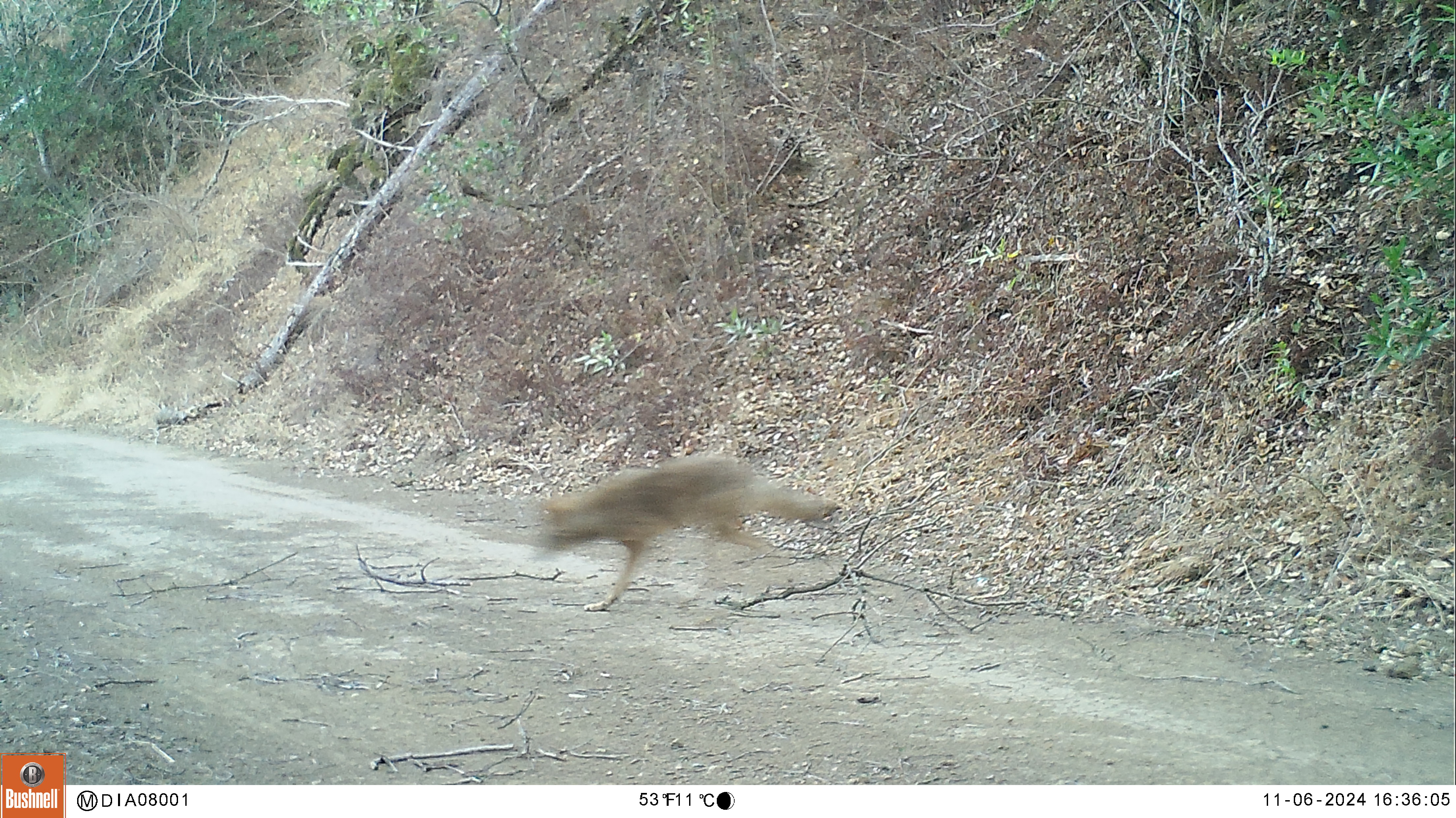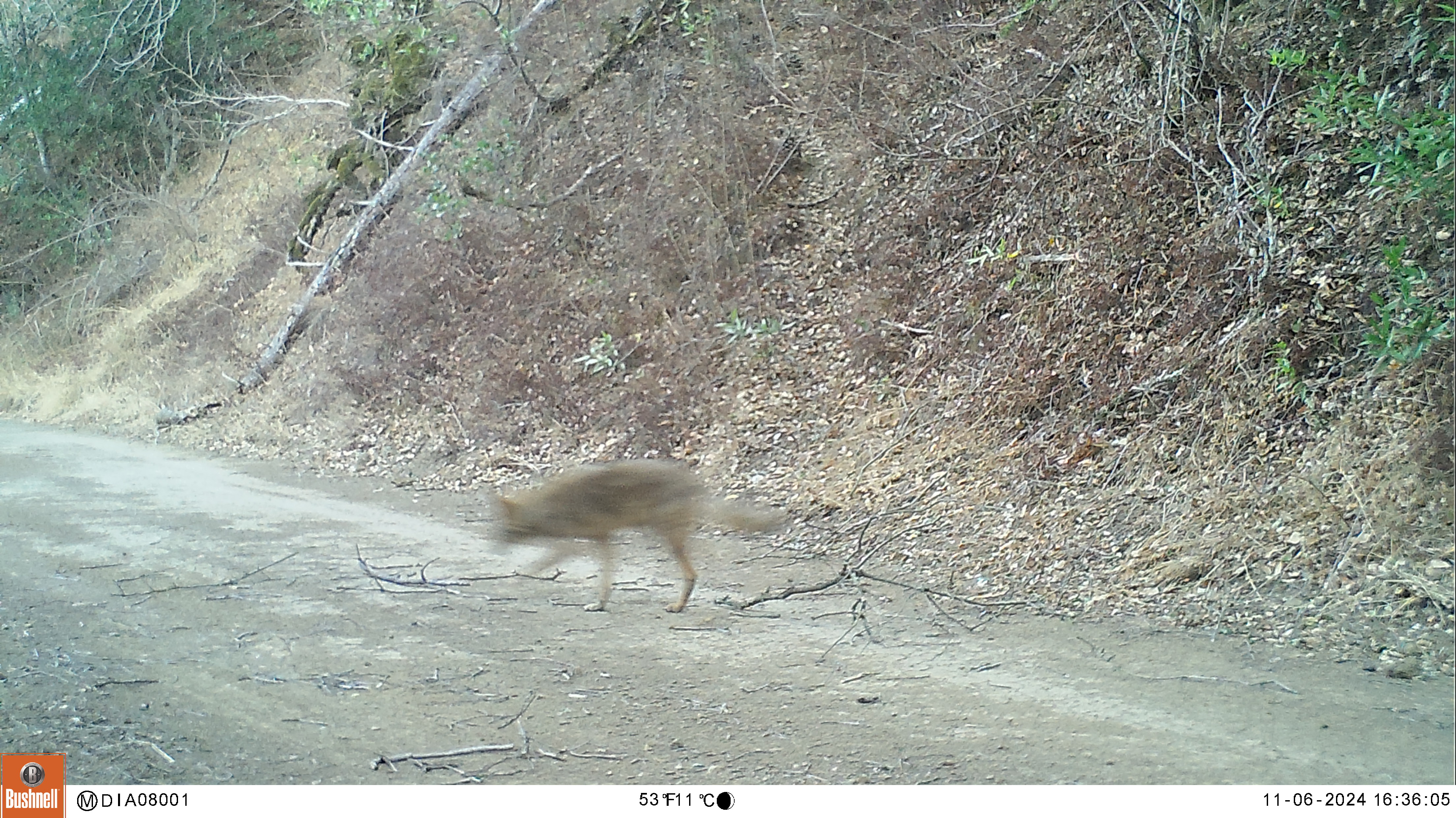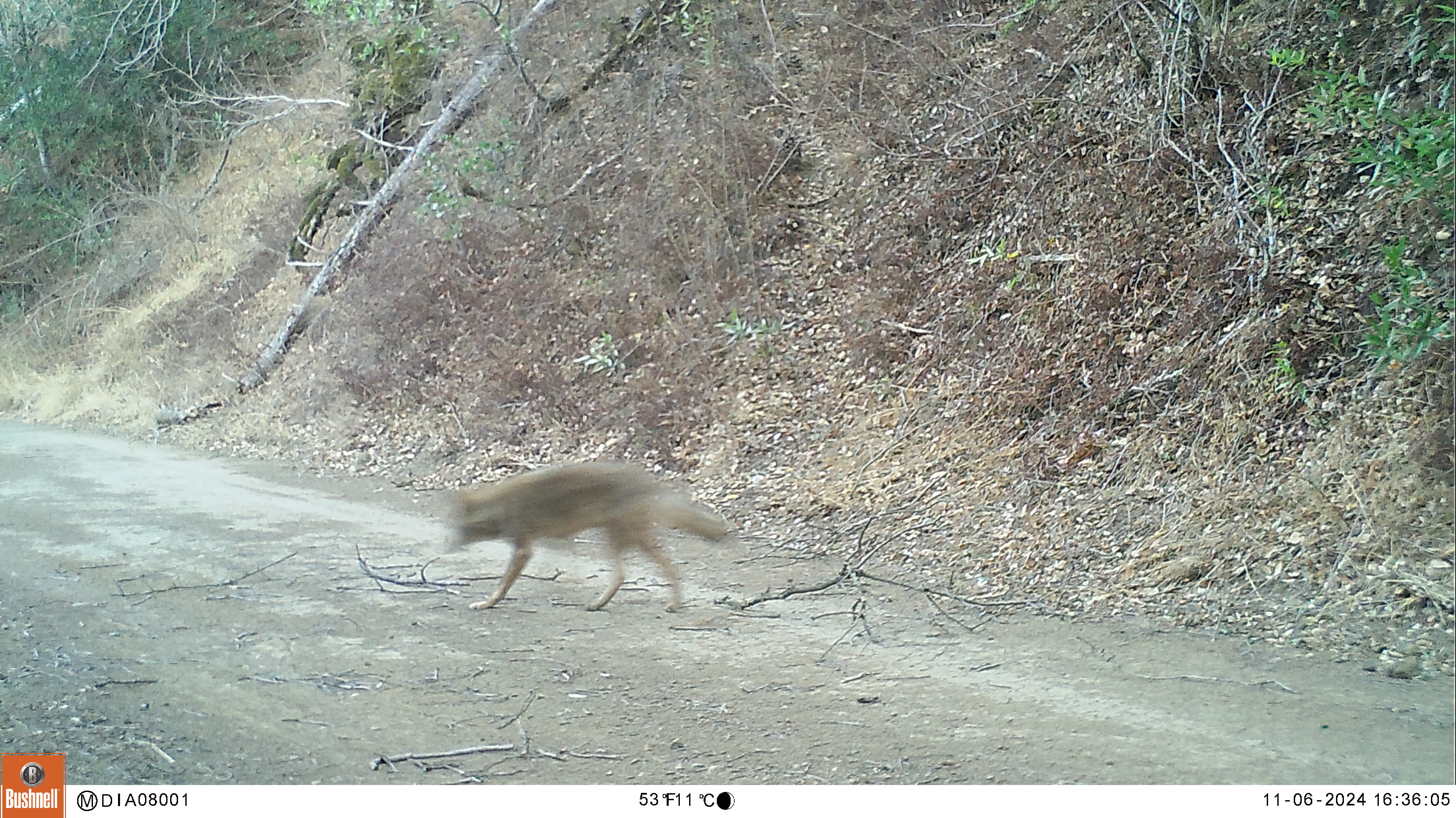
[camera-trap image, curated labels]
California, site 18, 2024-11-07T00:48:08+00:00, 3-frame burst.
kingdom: Animalia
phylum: Chordata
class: Mammalia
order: Carnivora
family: Canidae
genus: Canis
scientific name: Canis latrans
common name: coyote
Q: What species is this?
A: Coyote (Canis latrans).